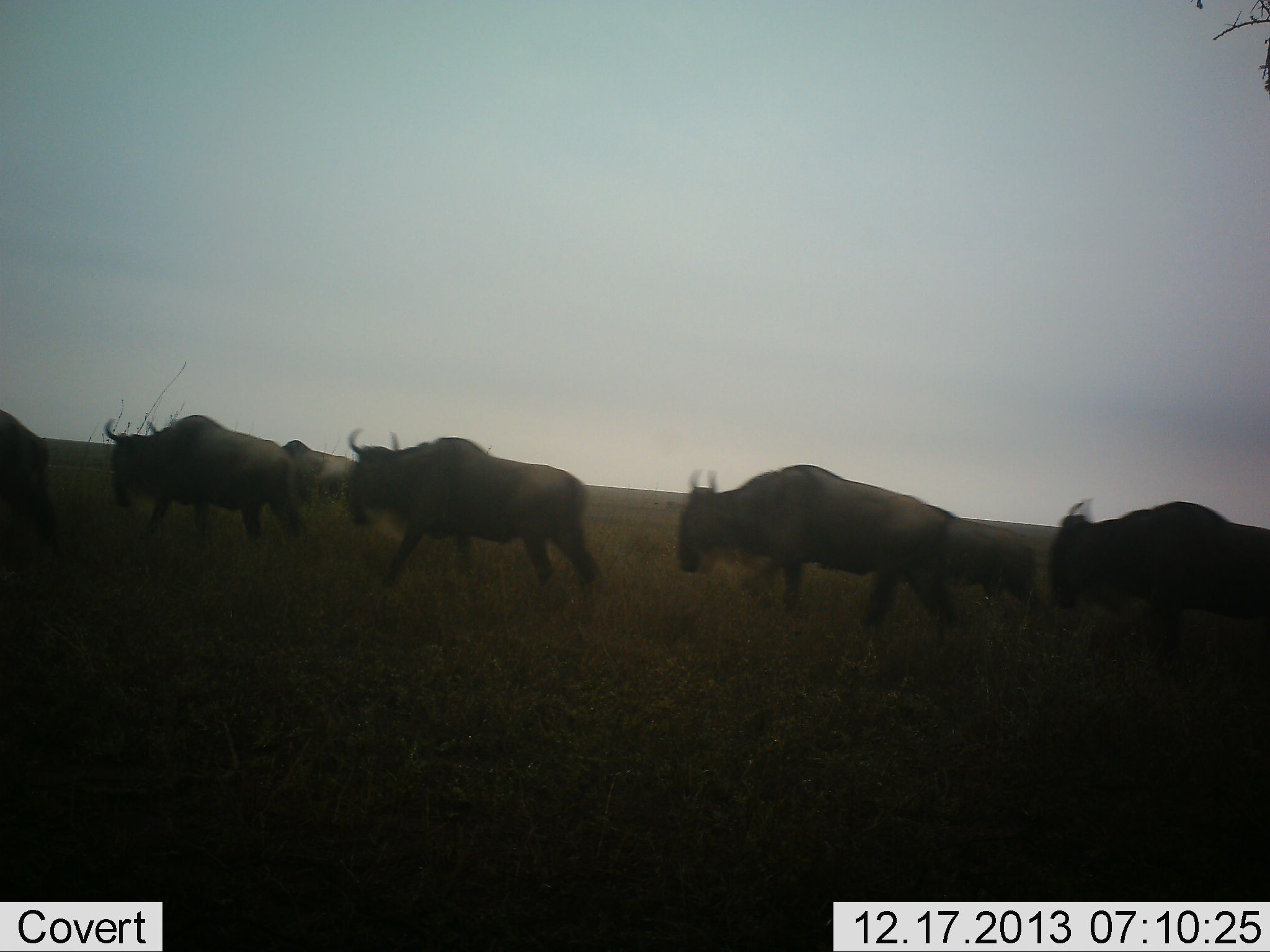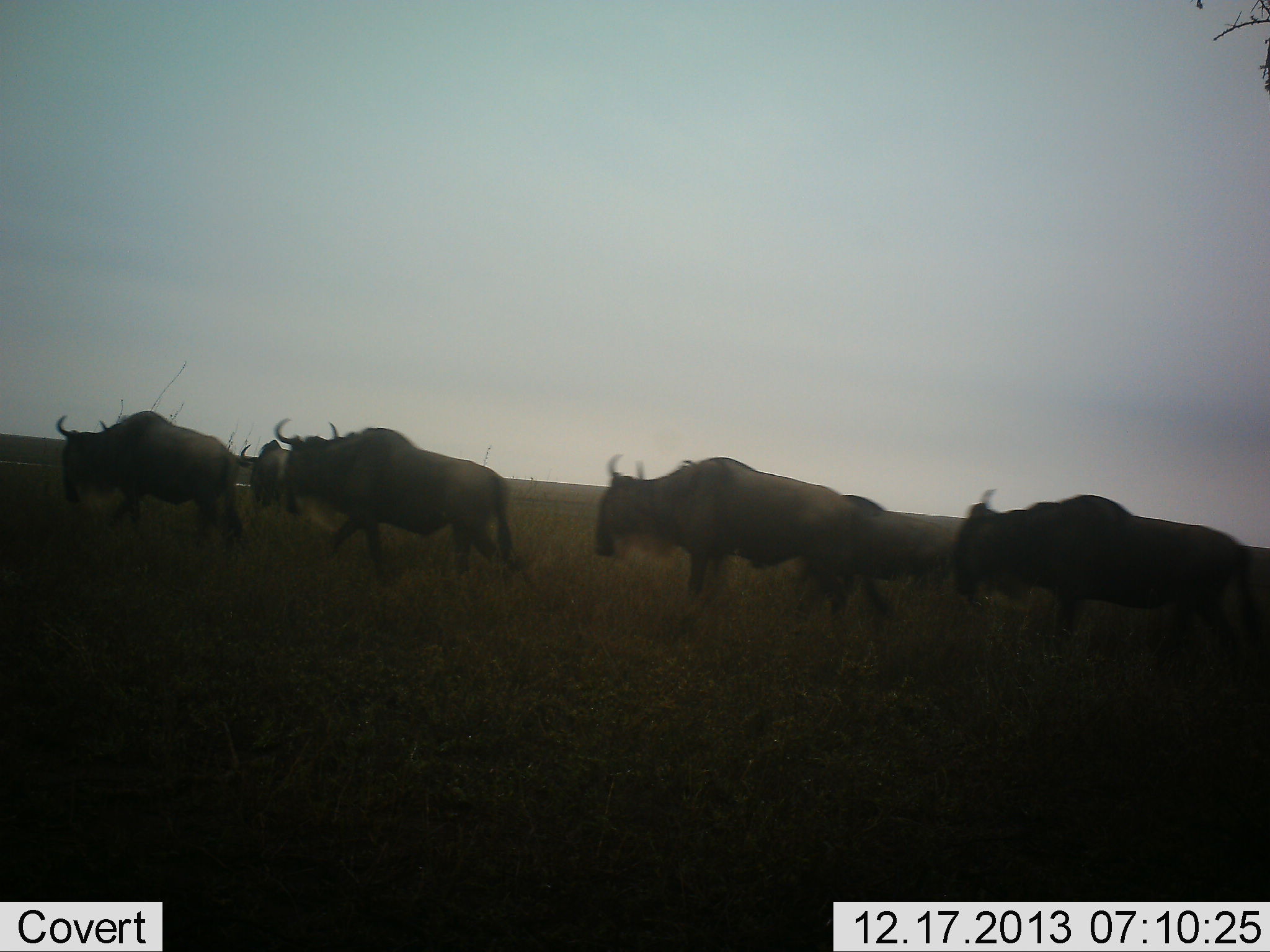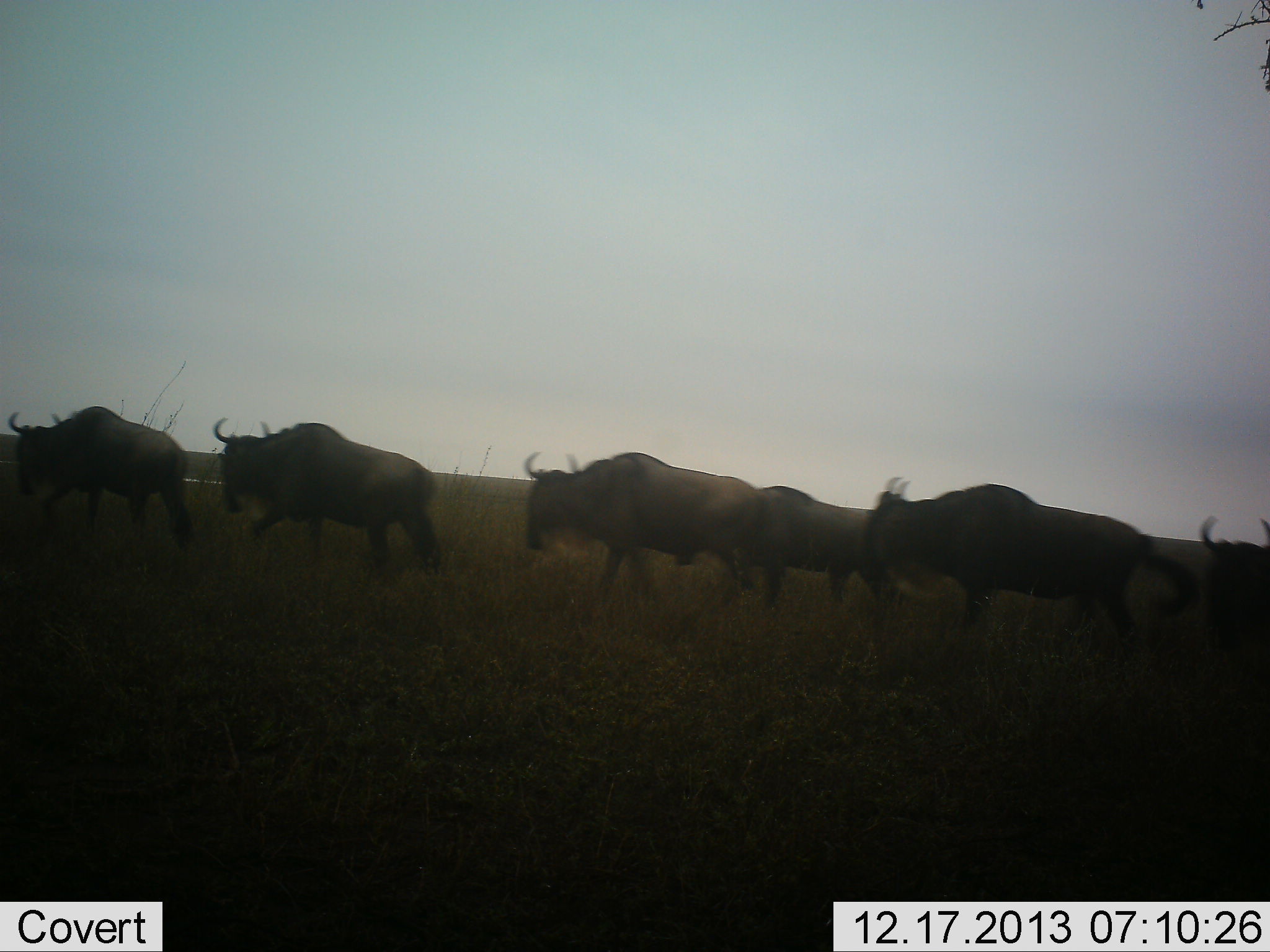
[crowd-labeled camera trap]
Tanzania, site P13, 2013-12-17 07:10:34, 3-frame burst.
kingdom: Animalia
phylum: Chordata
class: Mammalia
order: Artiodactyla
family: Bovidae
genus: Connochaetes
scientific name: Connochaetes taurinus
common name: blue wildebeest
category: wildebeest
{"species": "wildebeest (blue wildebeest) (Connochaetes taurinus)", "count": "7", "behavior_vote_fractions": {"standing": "3%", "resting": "3%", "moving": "94%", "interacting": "0%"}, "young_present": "0%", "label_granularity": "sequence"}